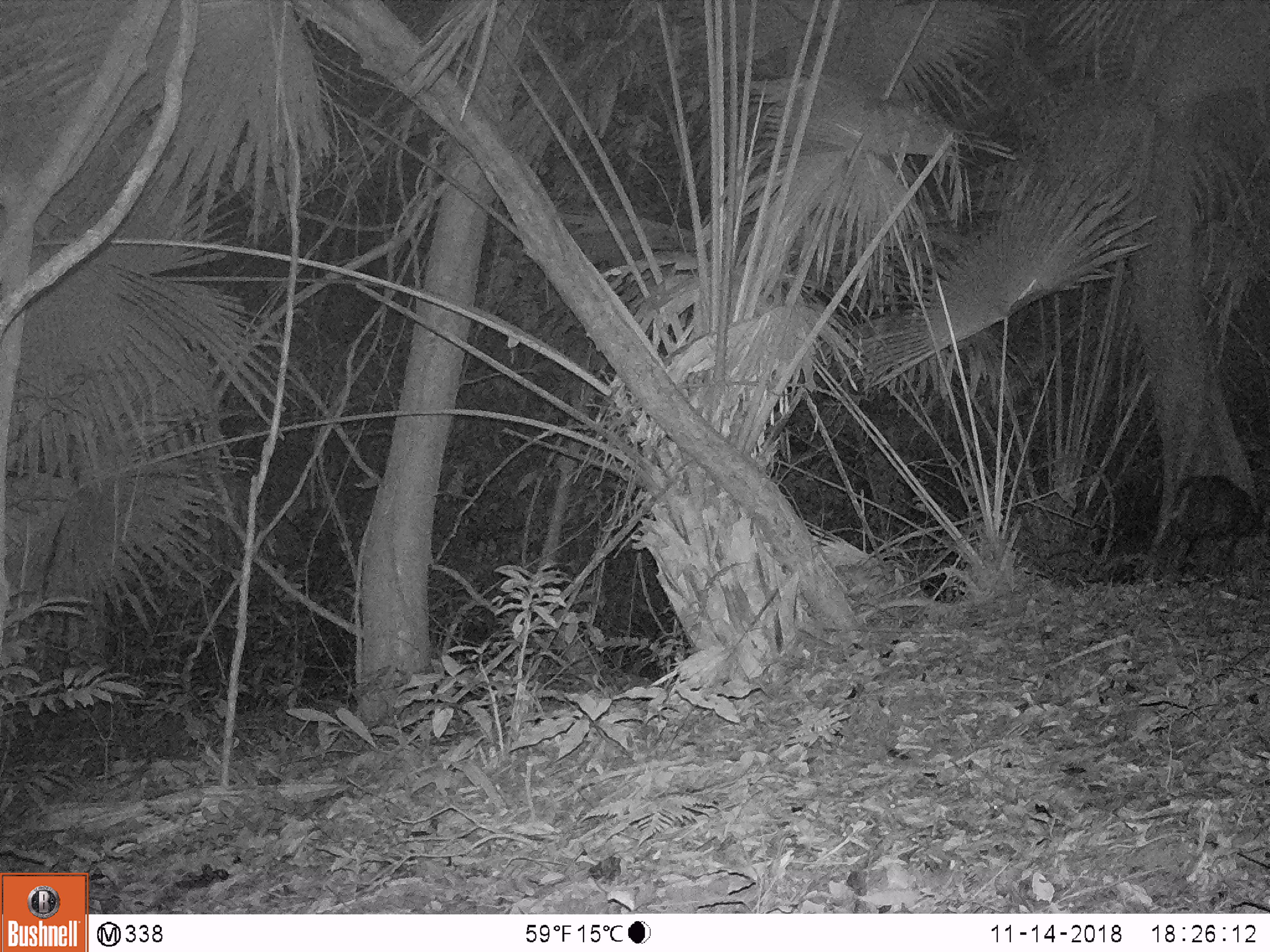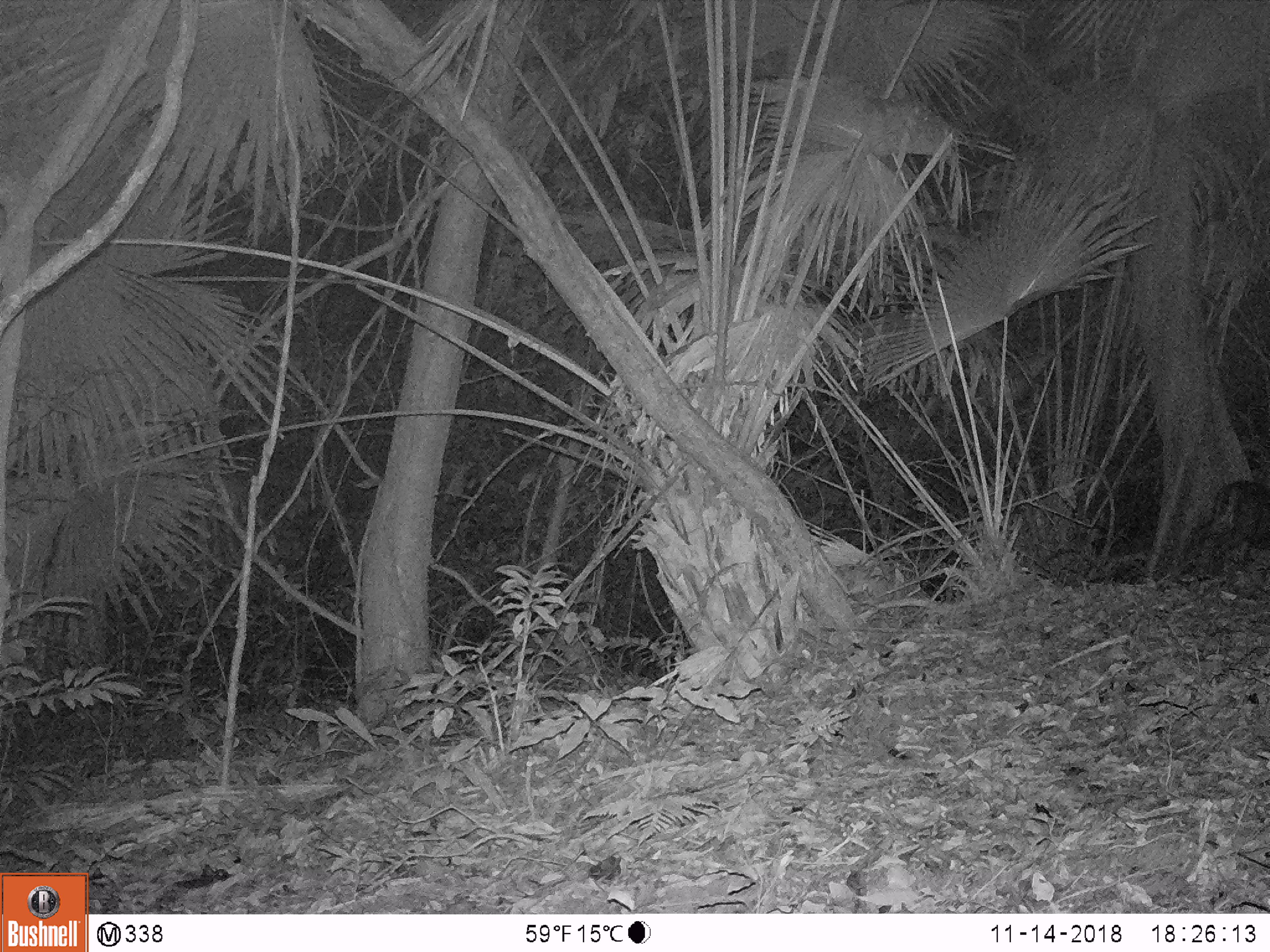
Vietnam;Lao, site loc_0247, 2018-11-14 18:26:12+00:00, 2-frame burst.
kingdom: Animalia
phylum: Chordata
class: Mammalia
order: Artiodactyla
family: Cervidae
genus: Muntiacus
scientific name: Muntiacus rooseveltorum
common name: roosevelt's muntjac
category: roosevelts muntjac group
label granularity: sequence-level